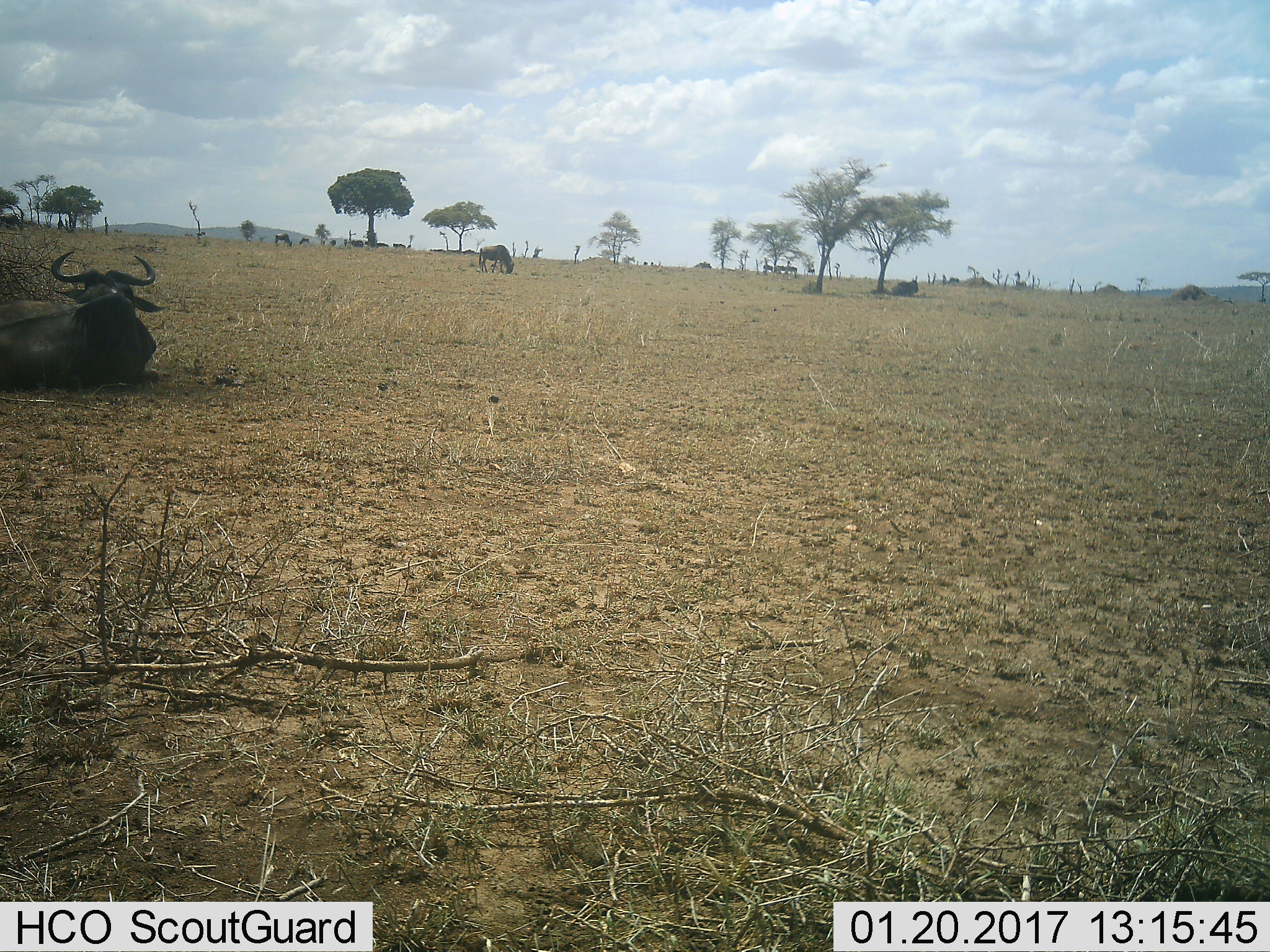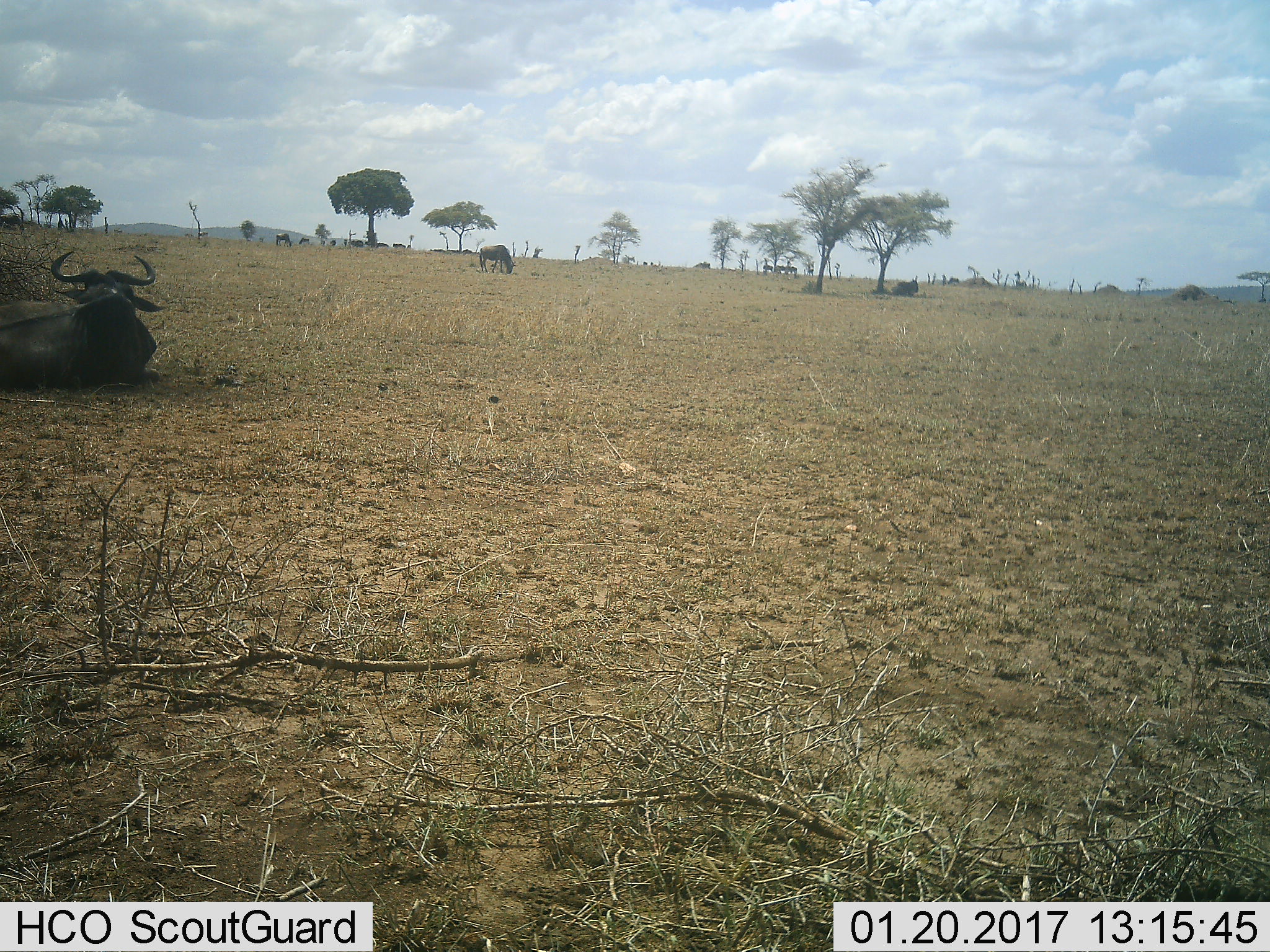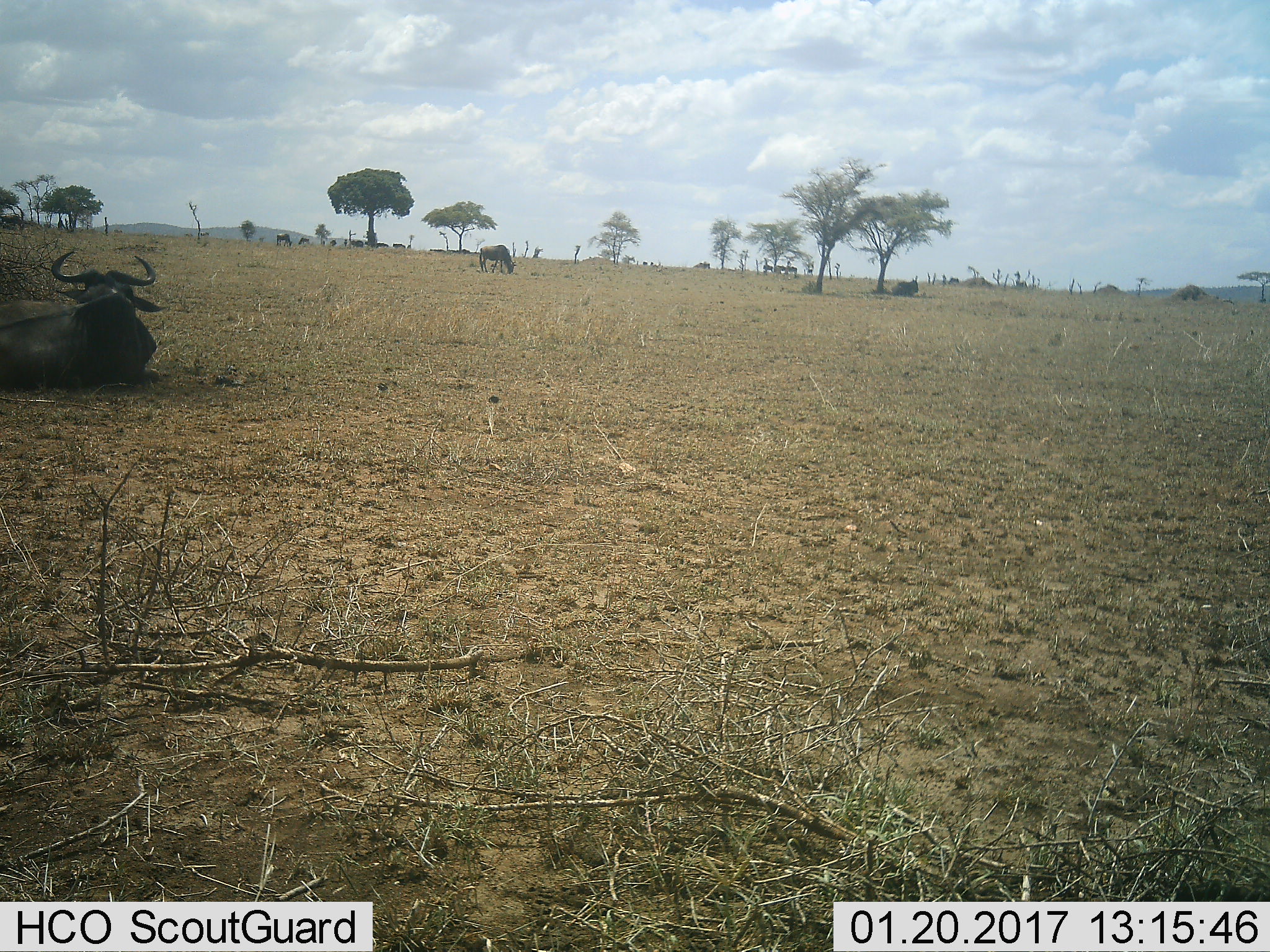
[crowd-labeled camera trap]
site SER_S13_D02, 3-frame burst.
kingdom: Animalia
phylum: Chordata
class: Mammalia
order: Artiodactyla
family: Bovidae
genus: Connochaetes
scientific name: Connochaetes taurinus taurinus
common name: blue wildebeest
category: wildebeestblue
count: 11-50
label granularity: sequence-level